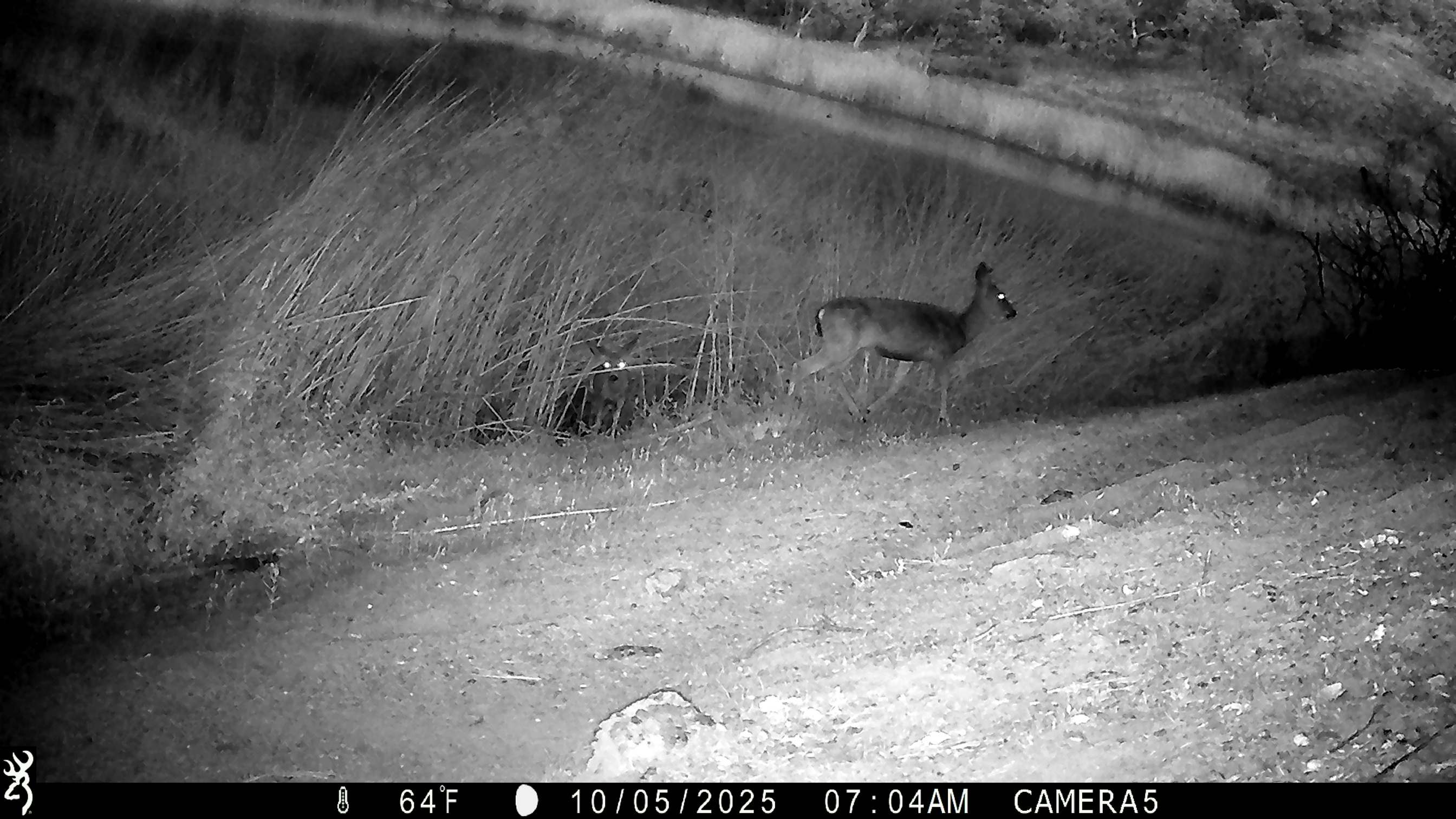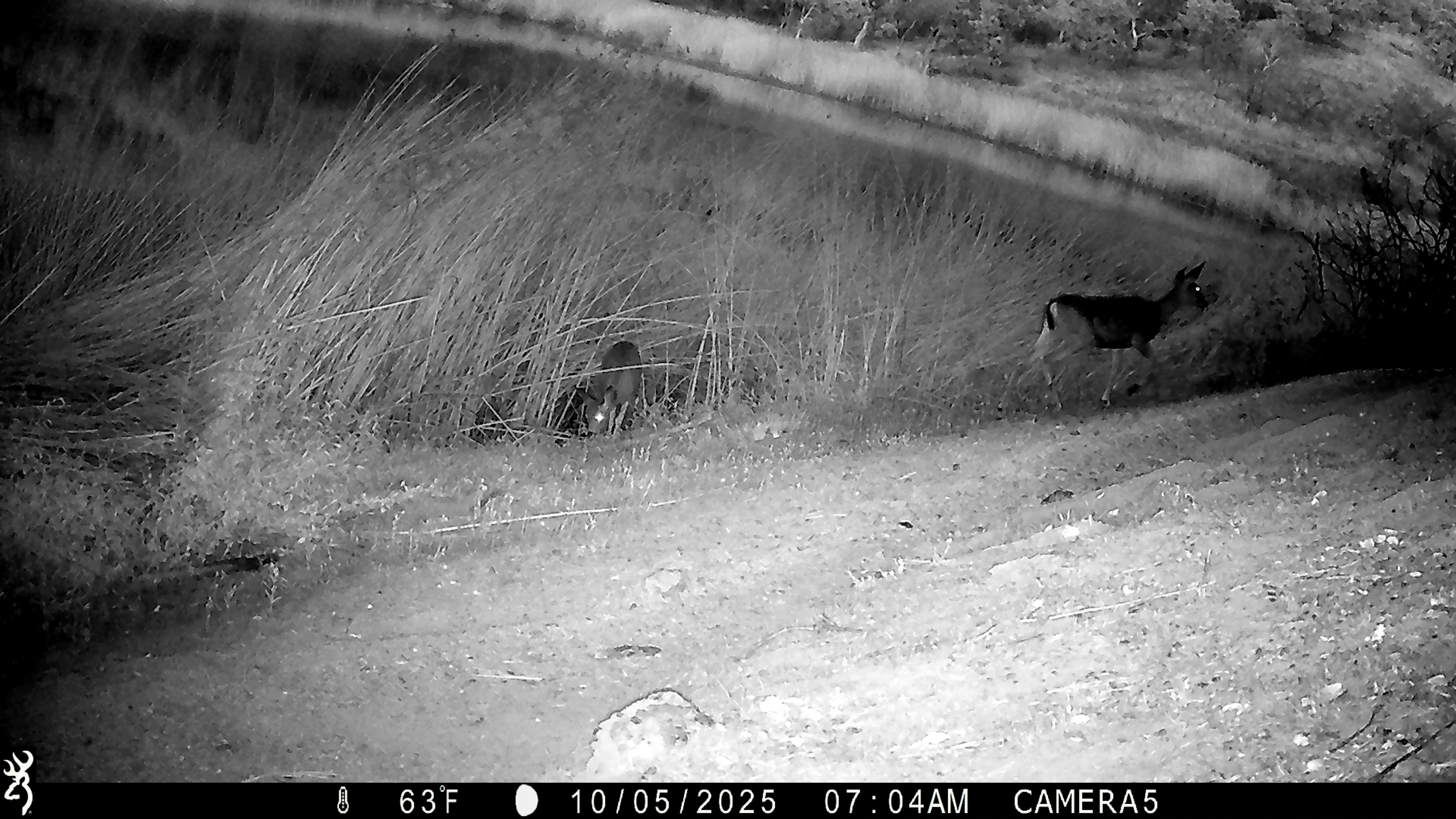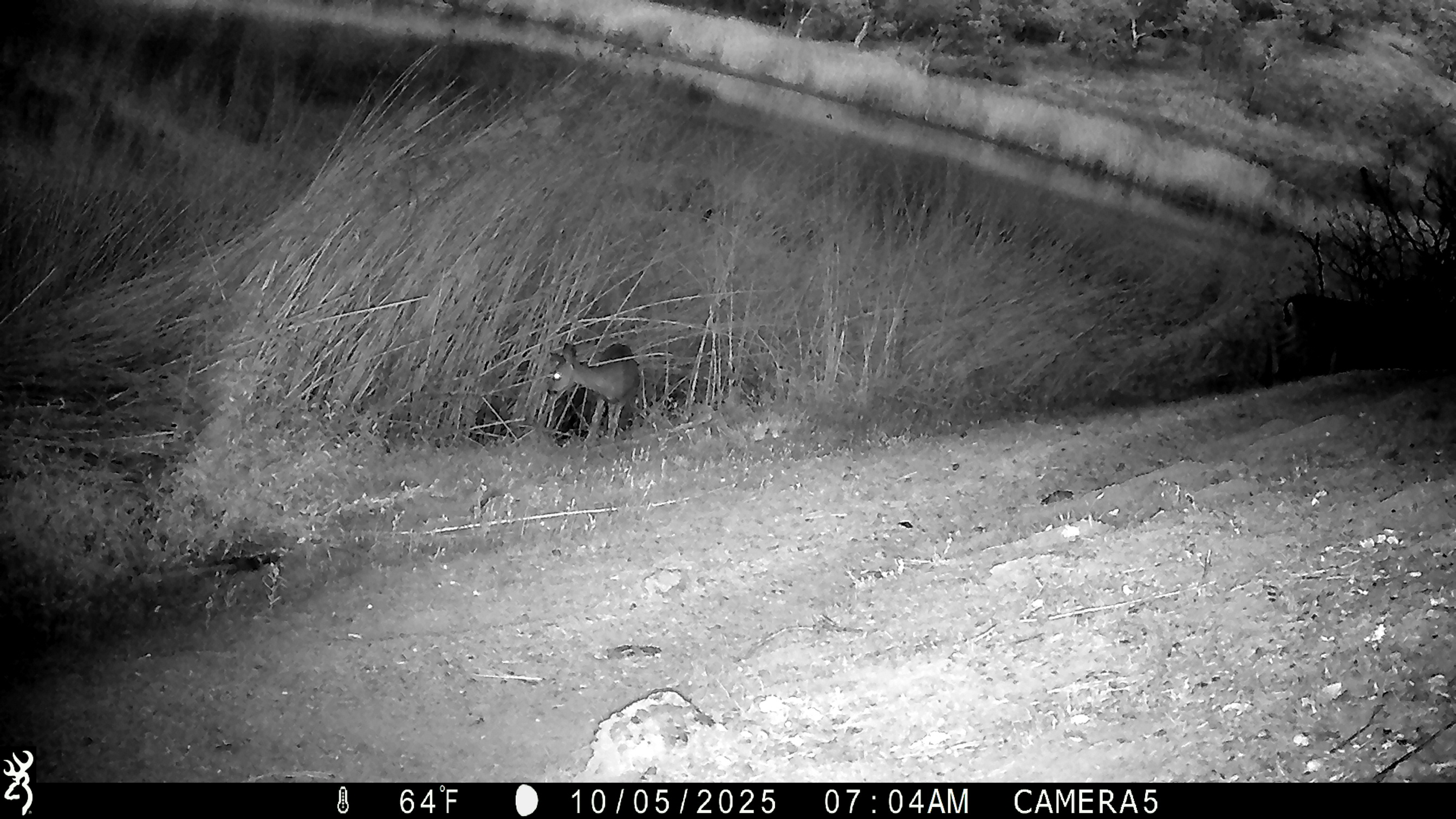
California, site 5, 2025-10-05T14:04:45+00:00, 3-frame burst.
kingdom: Animalia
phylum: Chordata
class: Mammalia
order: Artiodactyla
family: Cervidae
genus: Odocoileus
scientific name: Odocoileus hemionus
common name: mule deer